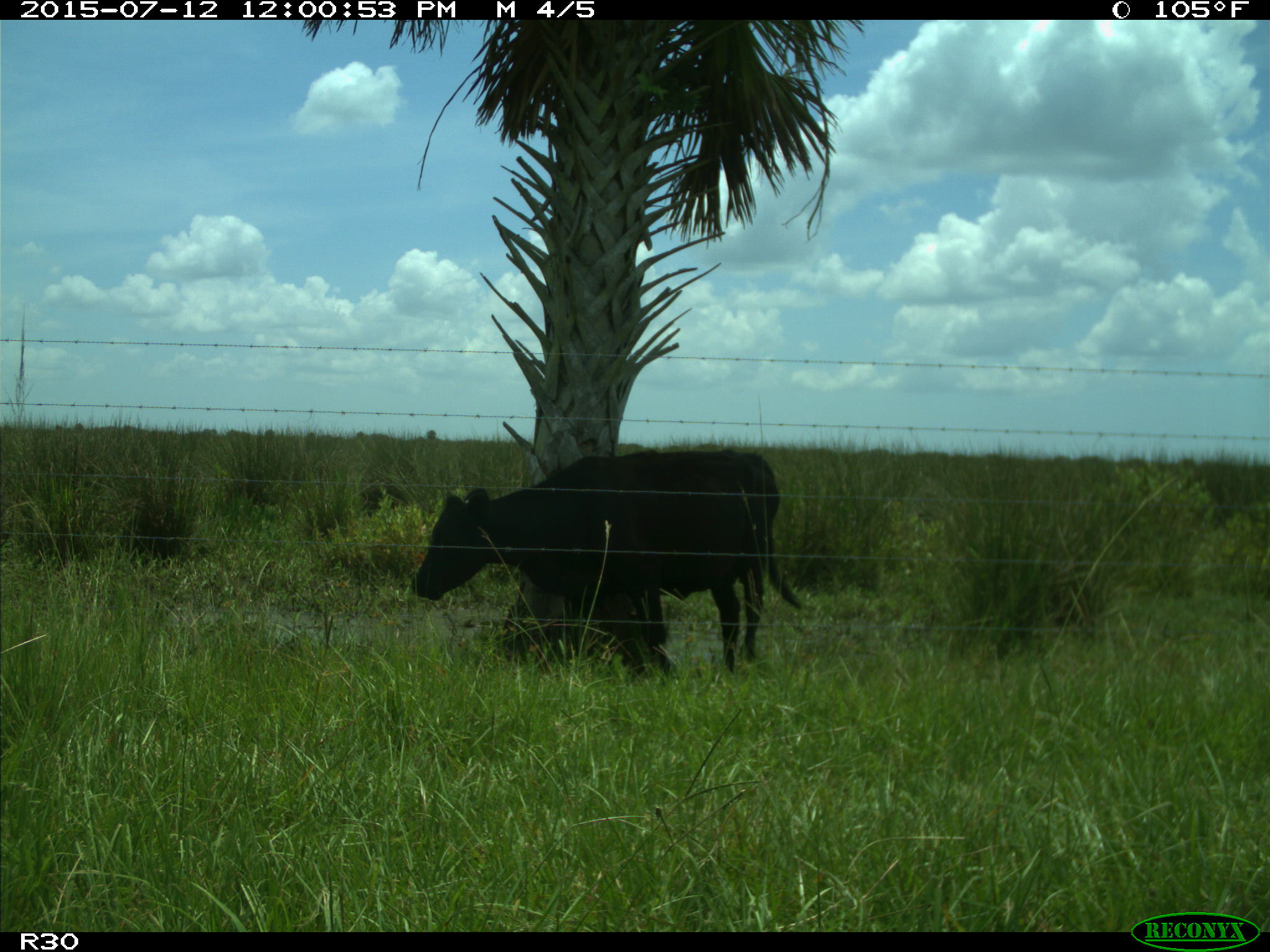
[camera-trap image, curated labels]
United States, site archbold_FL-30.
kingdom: Animalia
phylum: Chordata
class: Mammalia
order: Artiodactyla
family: Bovidae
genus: Bos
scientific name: Bos taurus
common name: domestic cow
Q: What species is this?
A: Bos taurus (domestic cow).